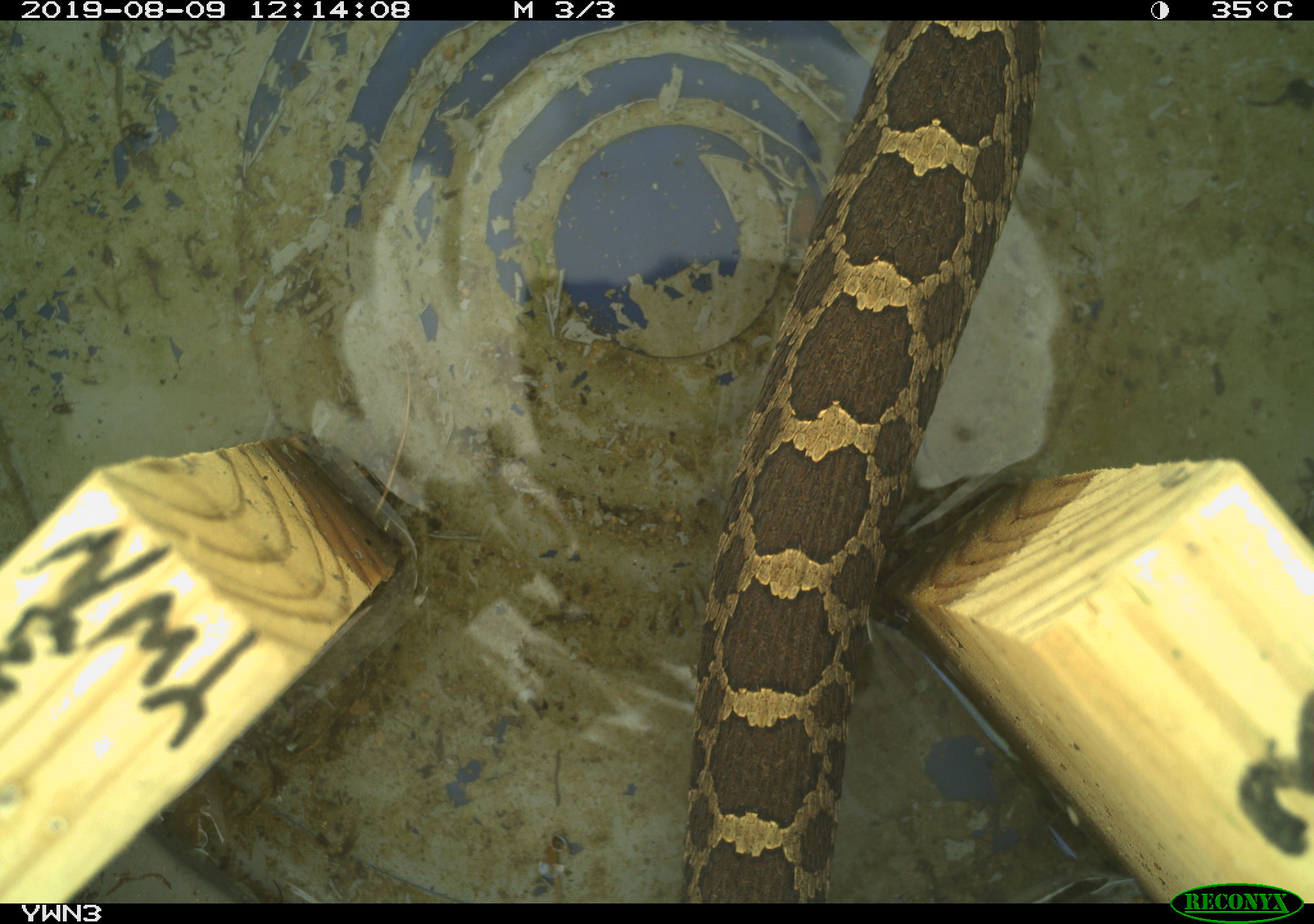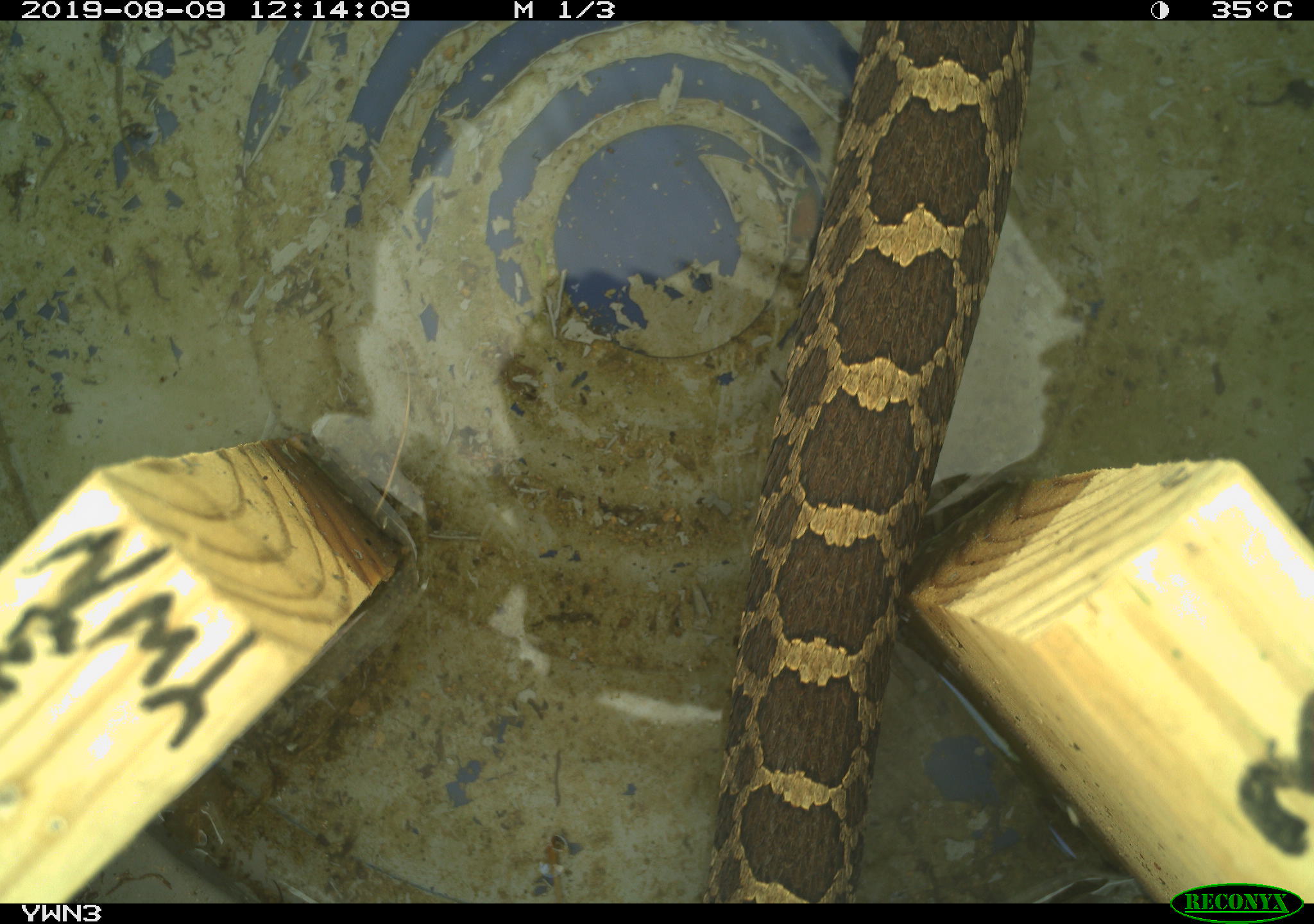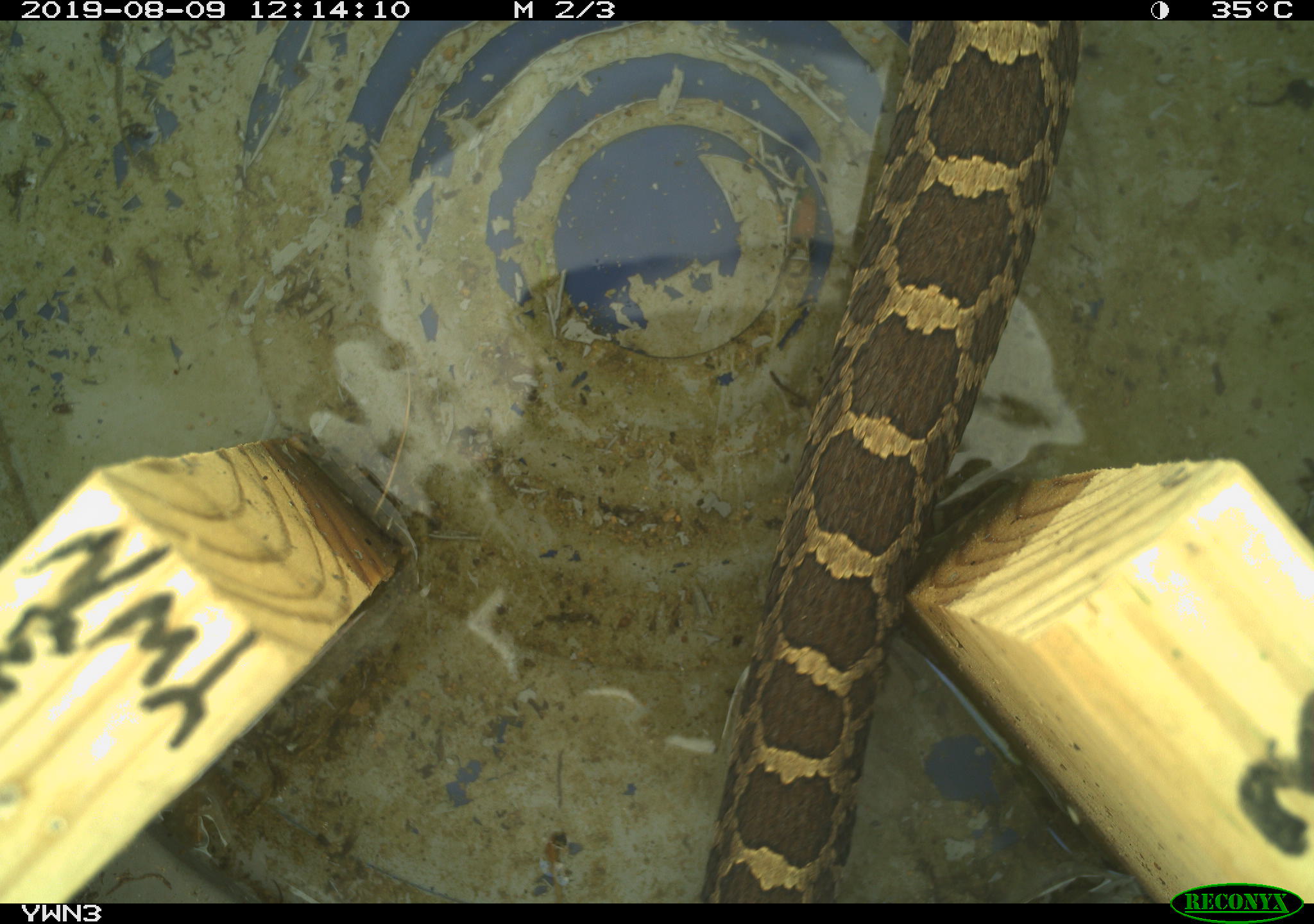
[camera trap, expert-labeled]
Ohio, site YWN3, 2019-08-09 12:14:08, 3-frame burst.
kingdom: Animalia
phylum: Chordata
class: Reptilia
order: Squamata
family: Viperidae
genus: Sistrurus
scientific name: Sistrurus catenatus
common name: eastern massasauga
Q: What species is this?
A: Eastern massasauga (Sistrurus catenatus).